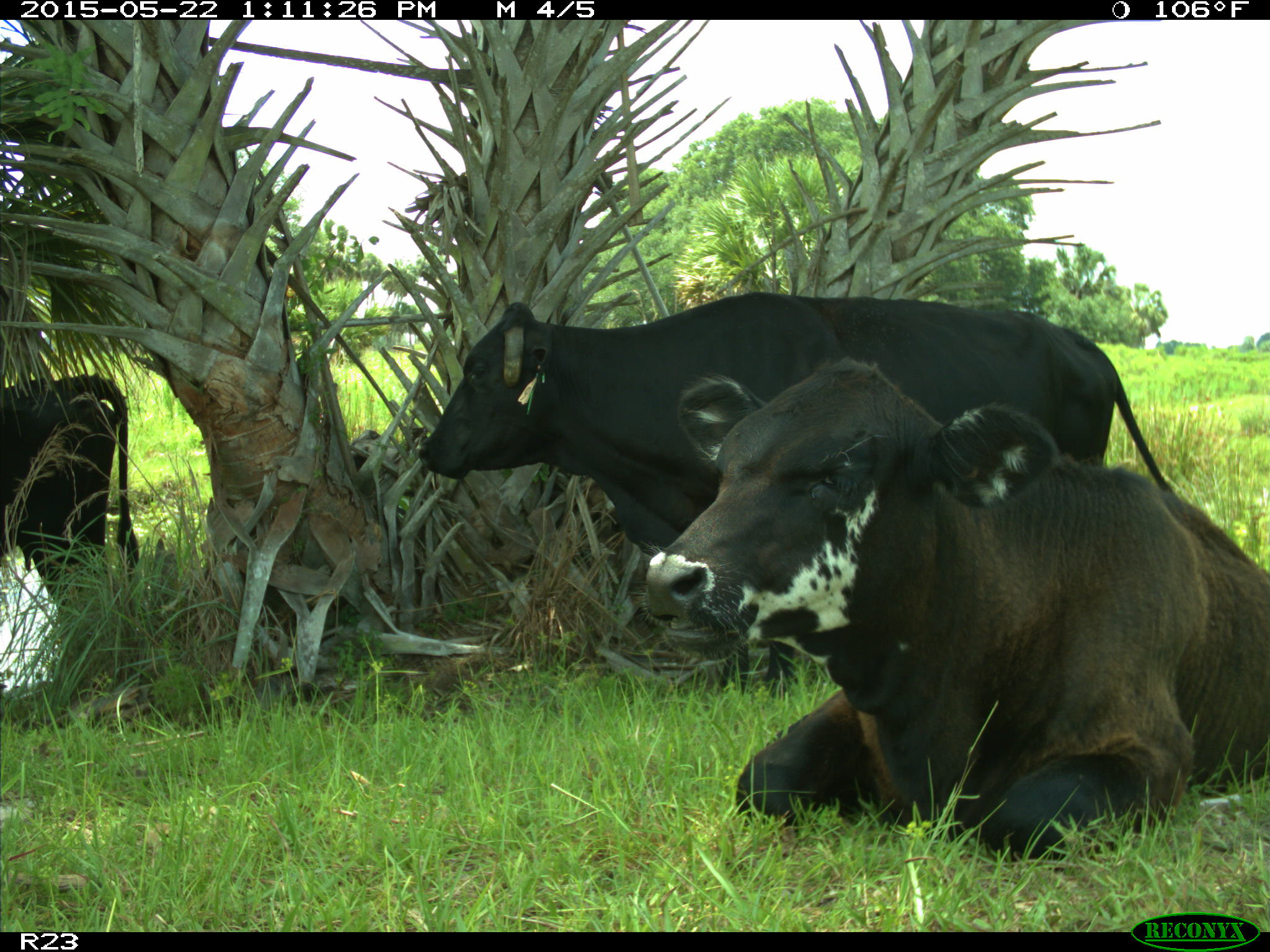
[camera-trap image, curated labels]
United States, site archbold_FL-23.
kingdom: Animalia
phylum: Chordata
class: Mammalia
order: Artiodactyla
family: Bovidae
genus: Bos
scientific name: Bos taurus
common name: domestic cow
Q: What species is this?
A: Bos taurus (domestic cow).